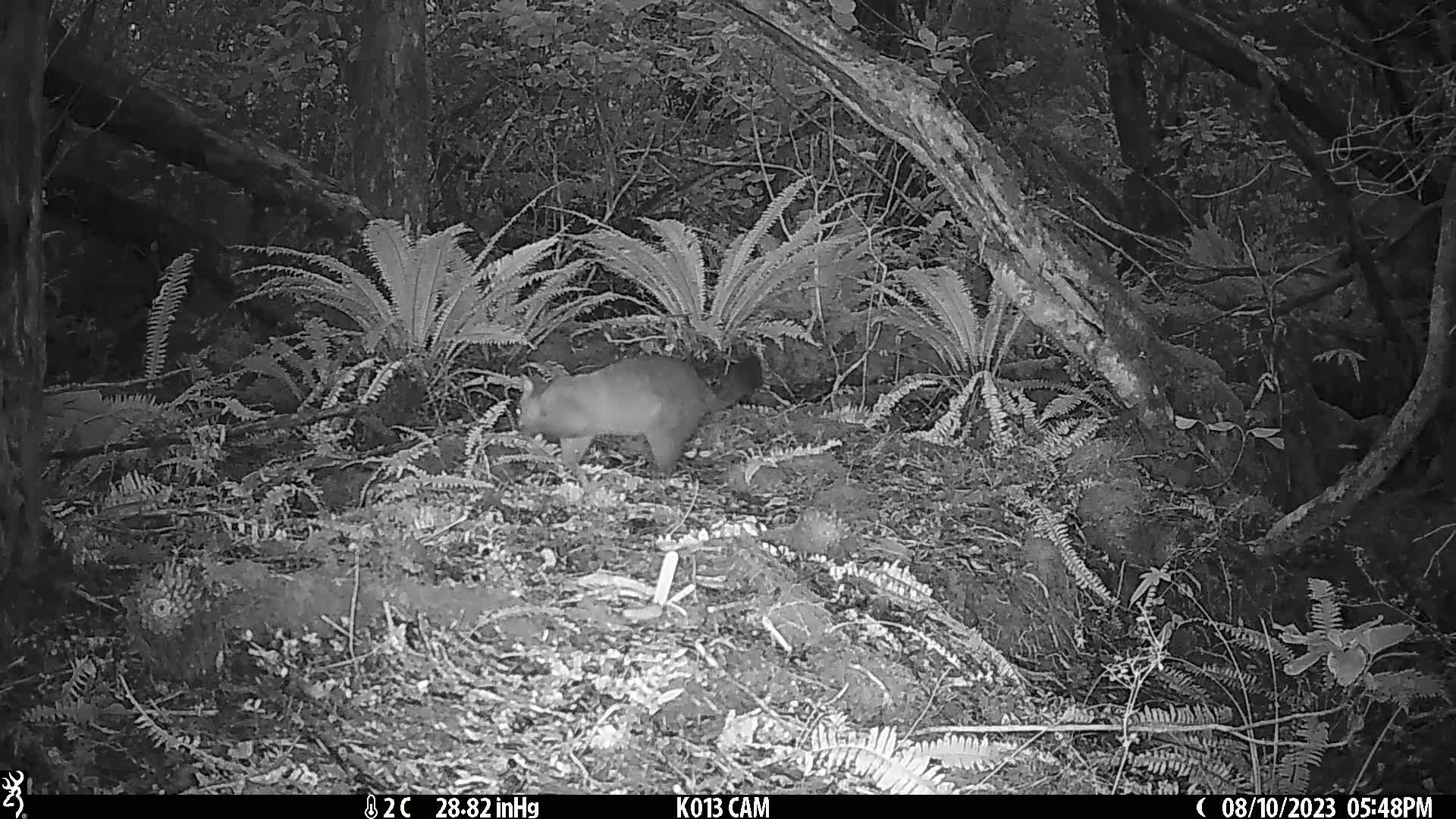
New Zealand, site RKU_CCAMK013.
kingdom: Animalia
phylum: Chordata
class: Mammalia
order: Diprotodontia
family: Phalangeridae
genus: Trichosurus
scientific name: Trichosurus vulpecula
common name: common brushtail possum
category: possum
Possum (common brushtail possum) (Trichosurus vulpecula).